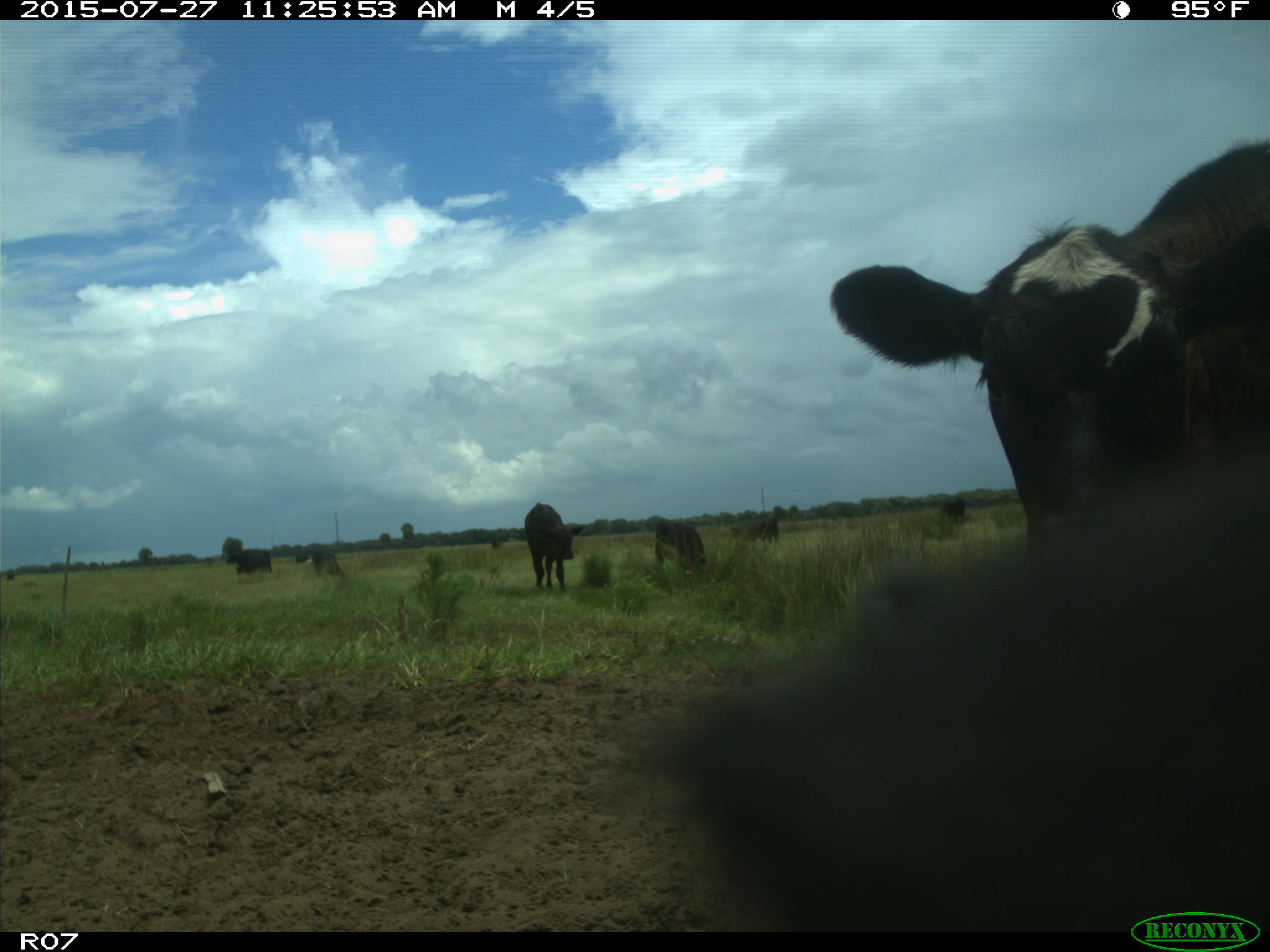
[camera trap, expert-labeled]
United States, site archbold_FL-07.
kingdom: Animalia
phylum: Chordata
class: Mammalia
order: Artiodactyla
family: Bovidae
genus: Bos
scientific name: Bos taurus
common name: domestic cow